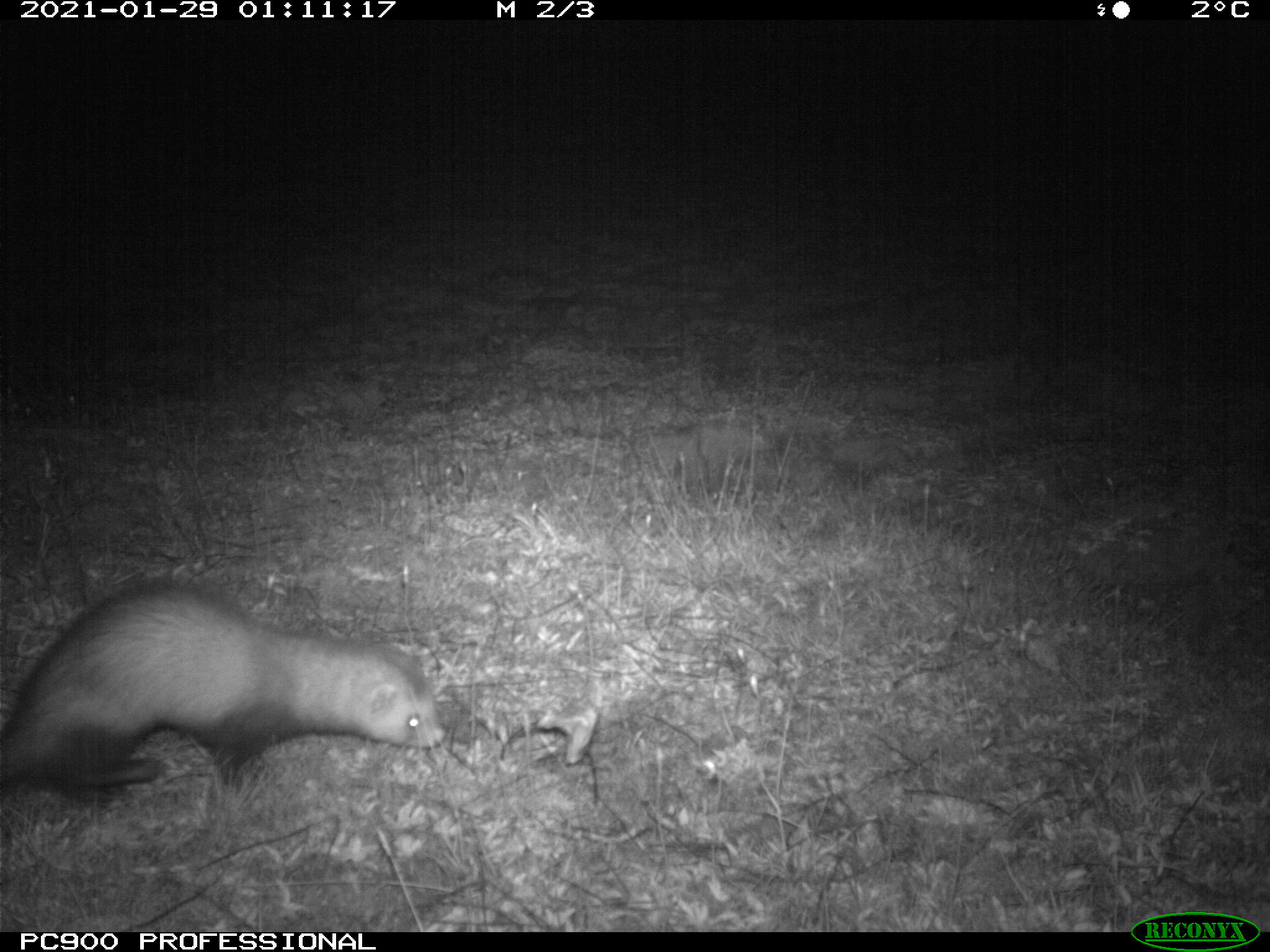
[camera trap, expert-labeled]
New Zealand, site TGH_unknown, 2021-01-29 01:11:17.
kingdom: Animalia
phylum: Chordata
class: Mammalia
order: Carnivora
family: Mustelidae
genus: Mustela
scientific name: Mustela furo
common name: ferret